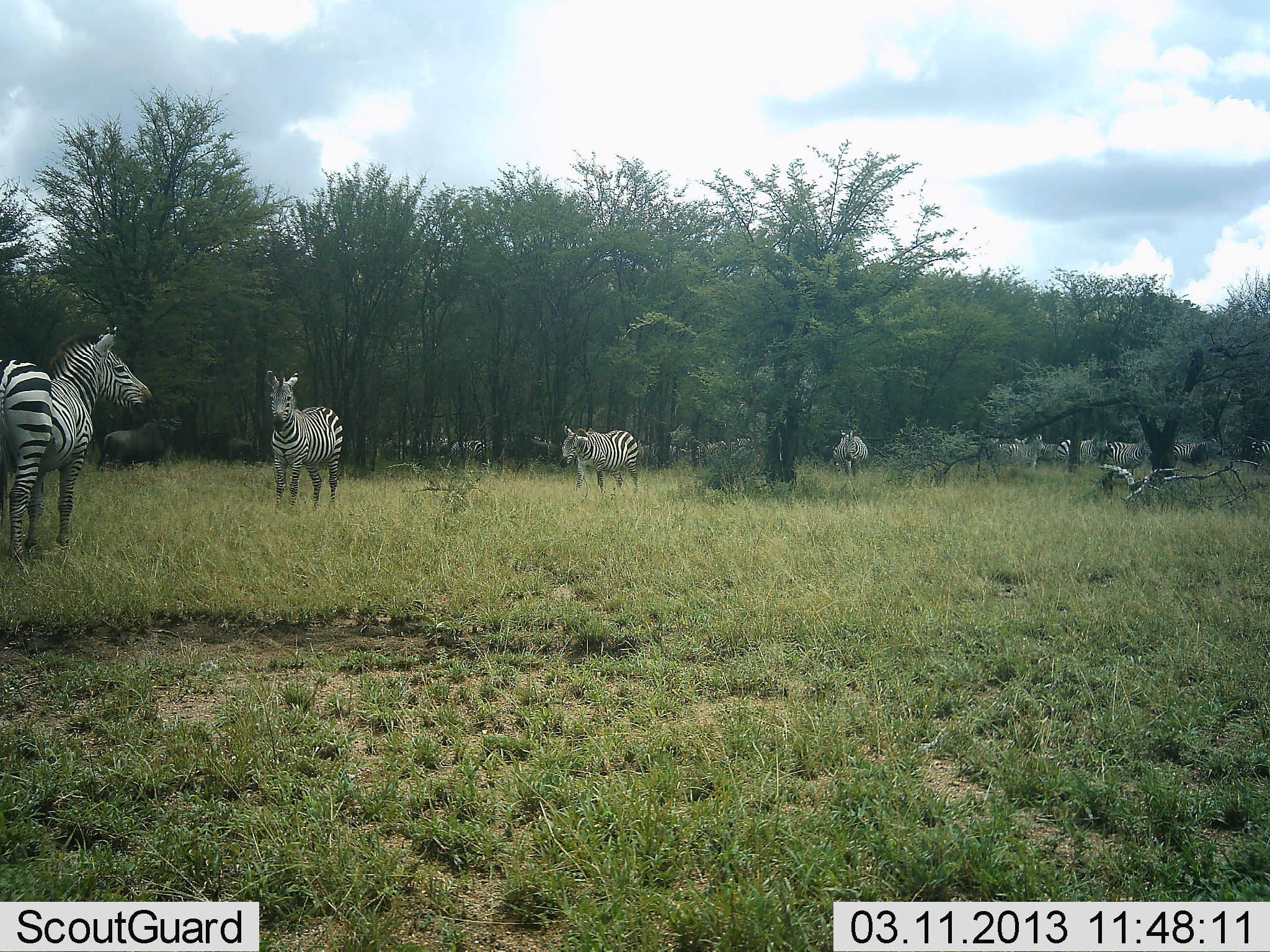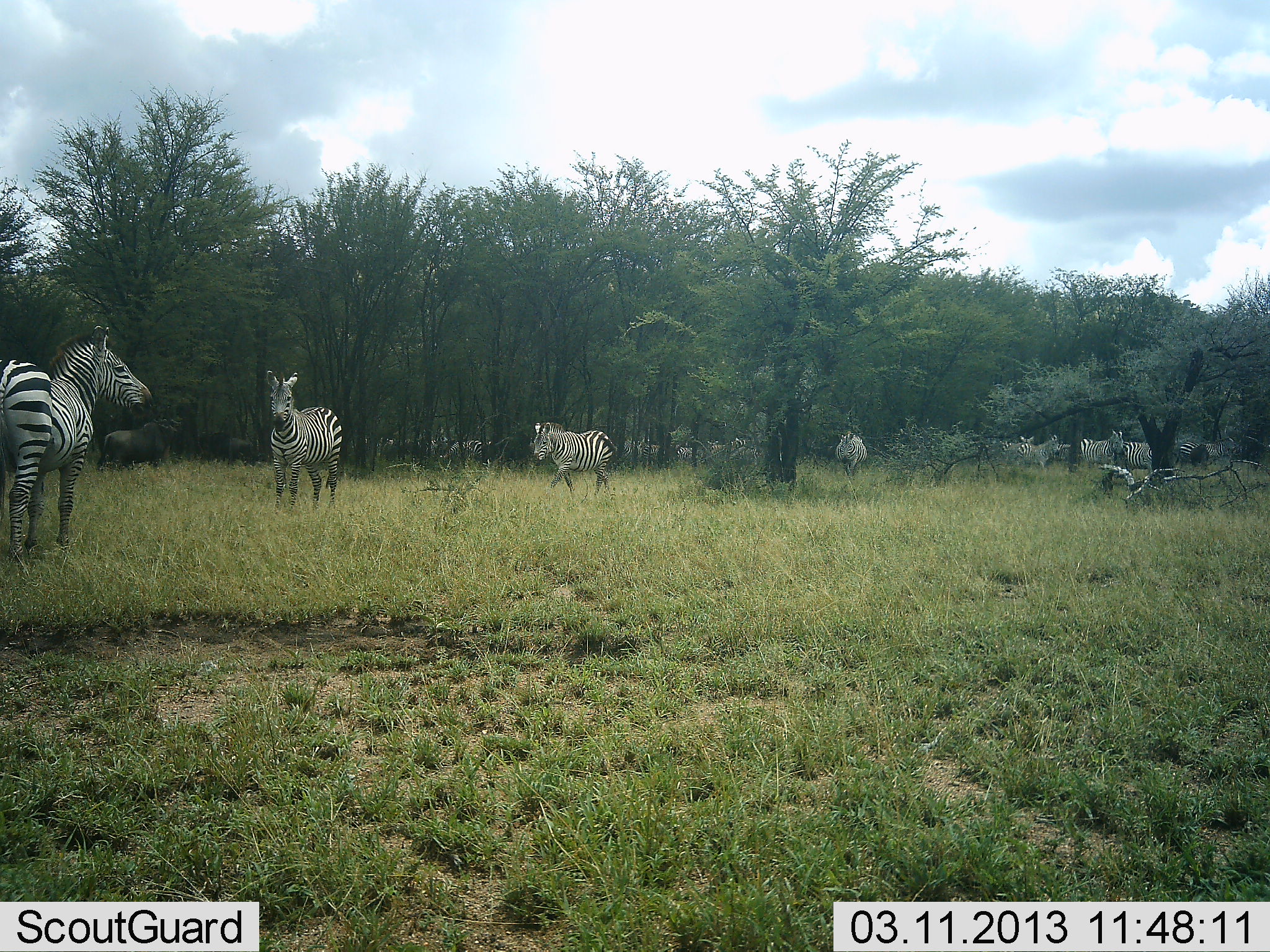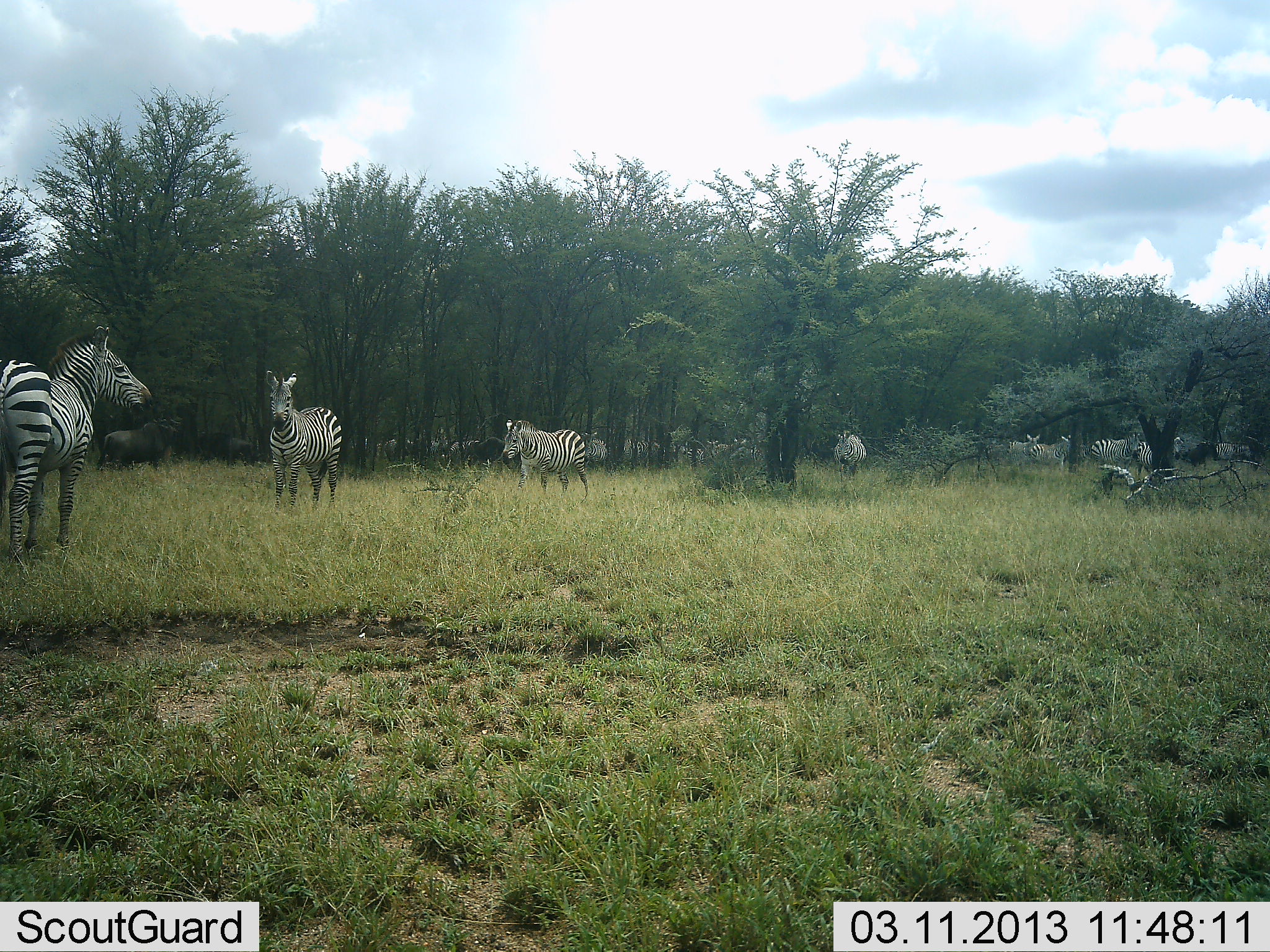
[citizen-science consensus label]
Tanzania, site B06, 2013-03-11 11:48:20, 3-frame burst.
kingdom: Animalia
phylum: Chordata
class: Mammalia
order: Perissodactyla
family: Equidae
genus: Equus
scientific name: Equus quagga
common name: plains zebra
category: zebra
Zebra (plains zebra) (Equus quagga), count 11-50. Behavior (volunteer vote fractions): standing 83%, resting 0%, moving 78%, interacting 8%. Young present (vote fraction): 0%. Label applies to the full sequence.